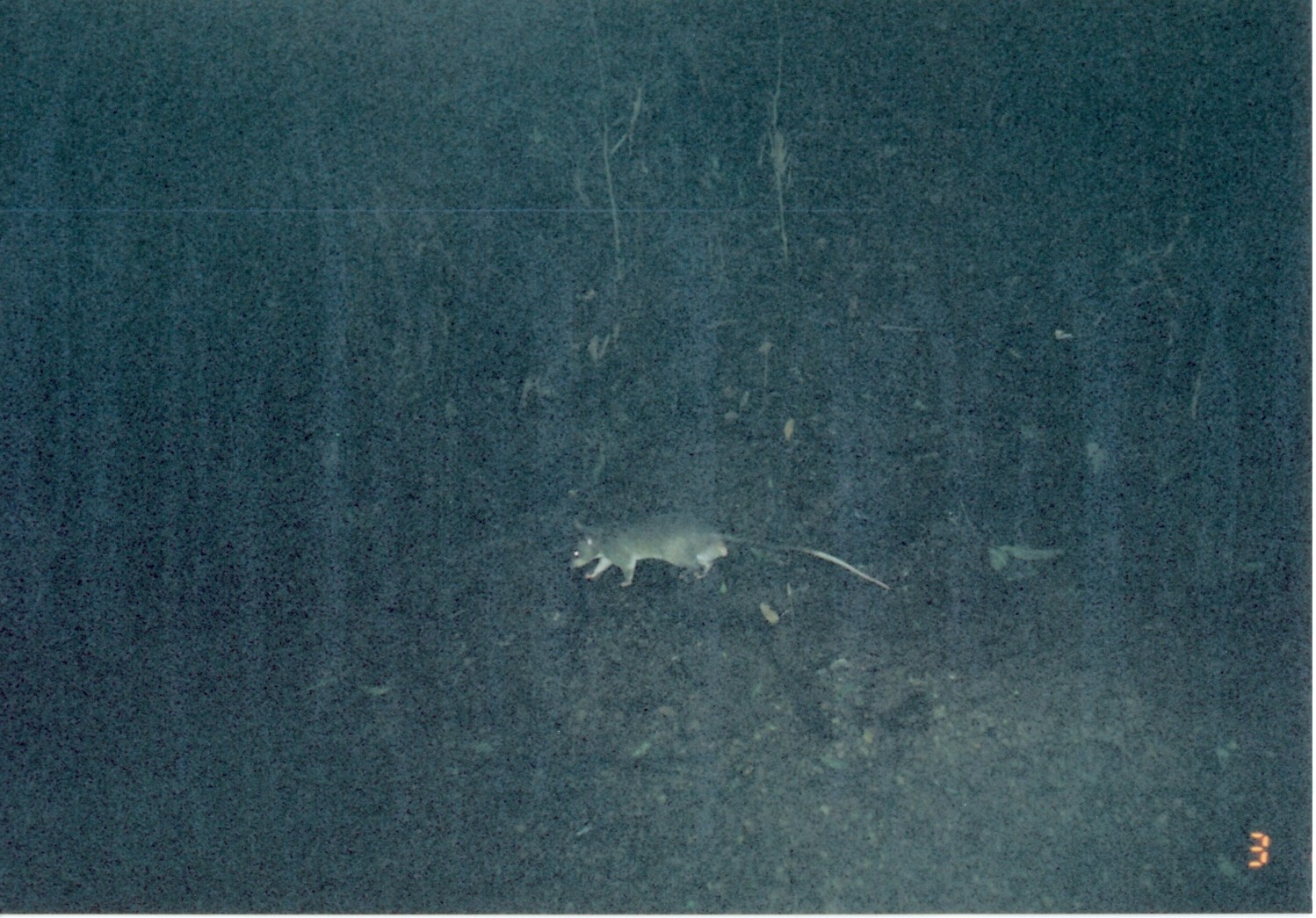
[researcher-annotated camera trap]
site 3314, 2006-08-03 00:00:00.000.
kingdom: Animalia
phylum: Chordata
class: Mammalia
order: Rodentia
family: Nesomyidae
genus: Cricetomys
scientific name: Cricetomys gambianus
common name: african giant pouched rat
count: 1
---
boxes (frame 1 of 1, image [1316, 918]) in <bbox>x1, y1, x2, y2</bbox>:
cricetomys gambianus: <bbox>566, 510, 893, 591</bbox>